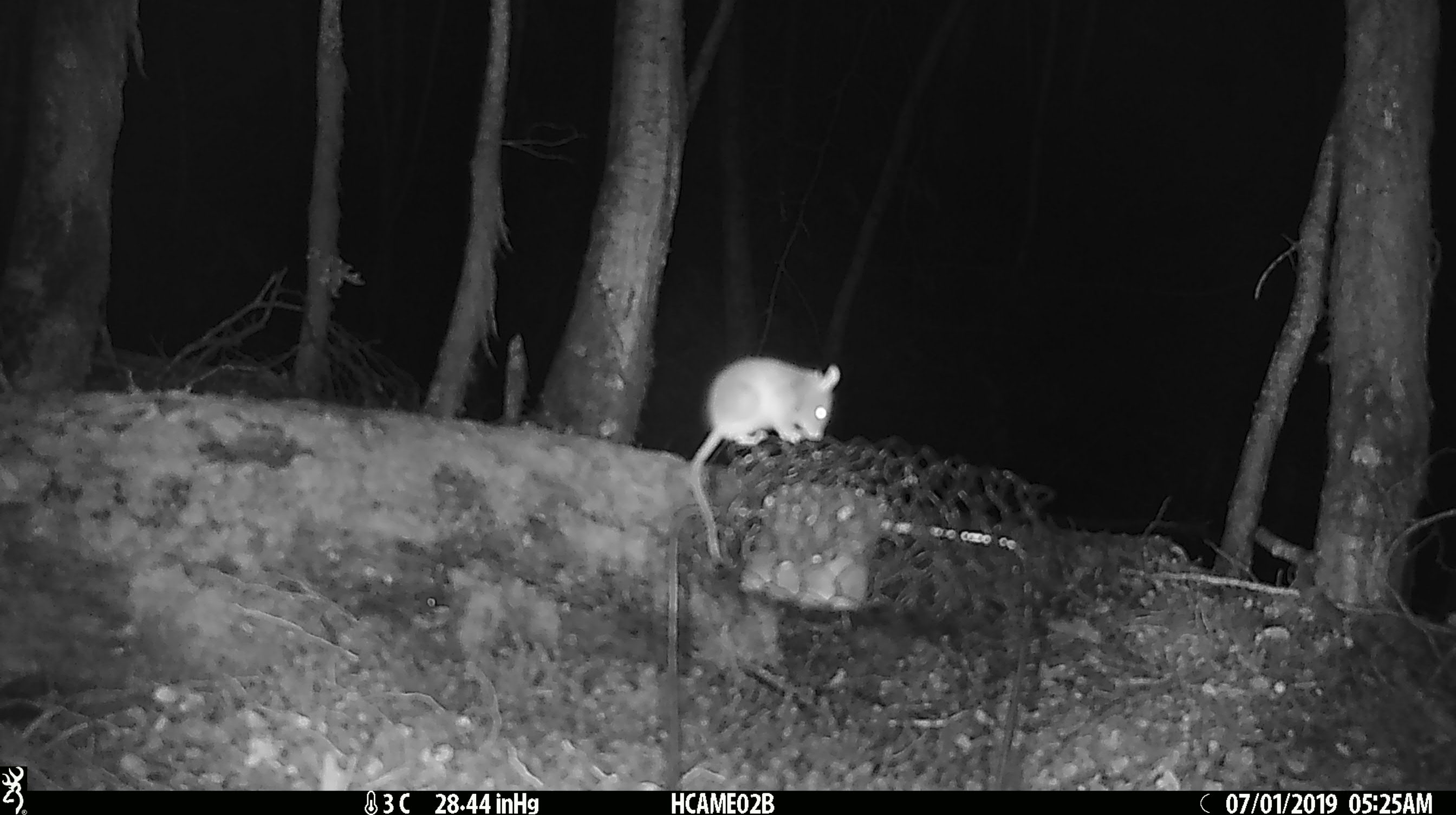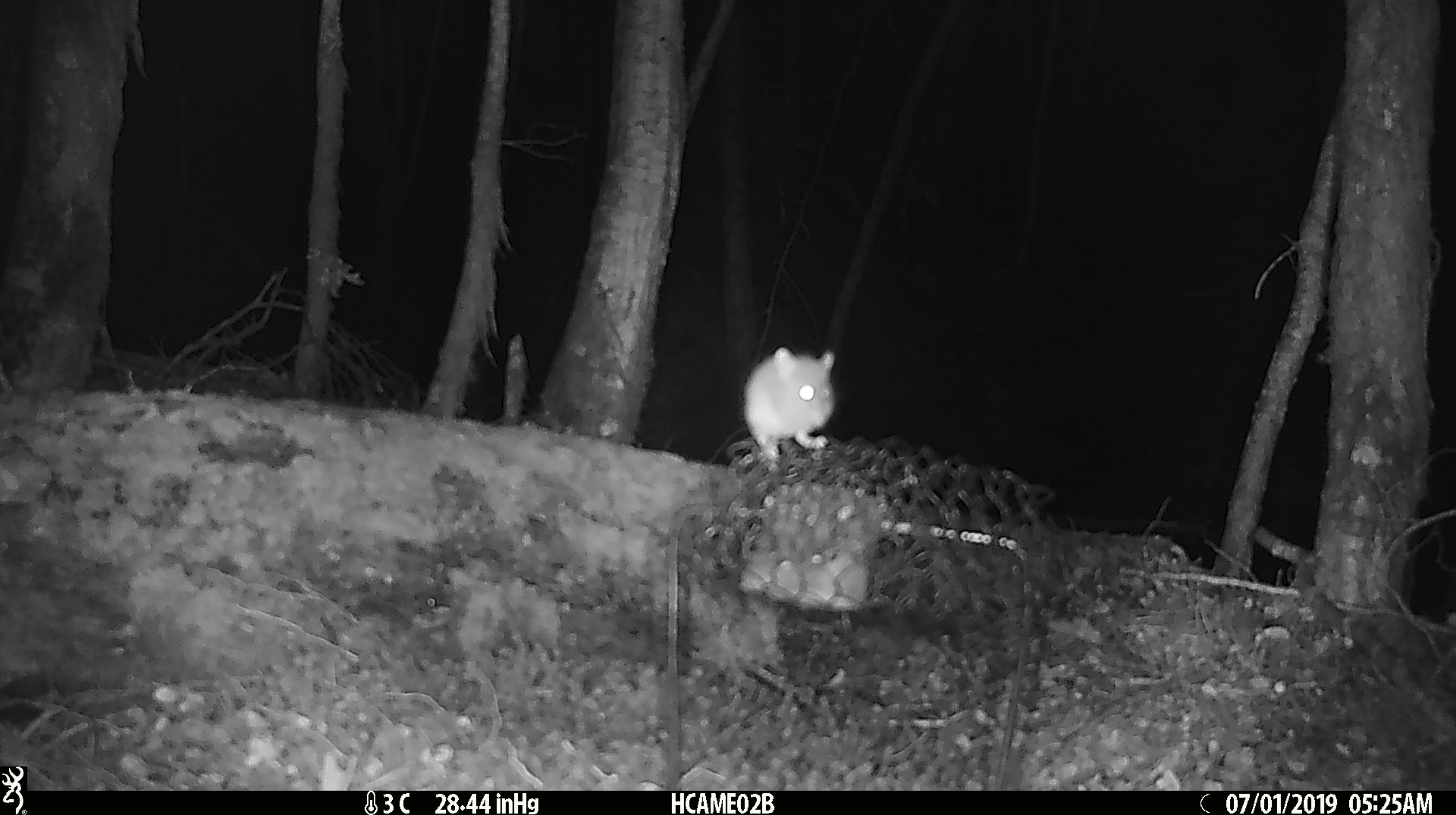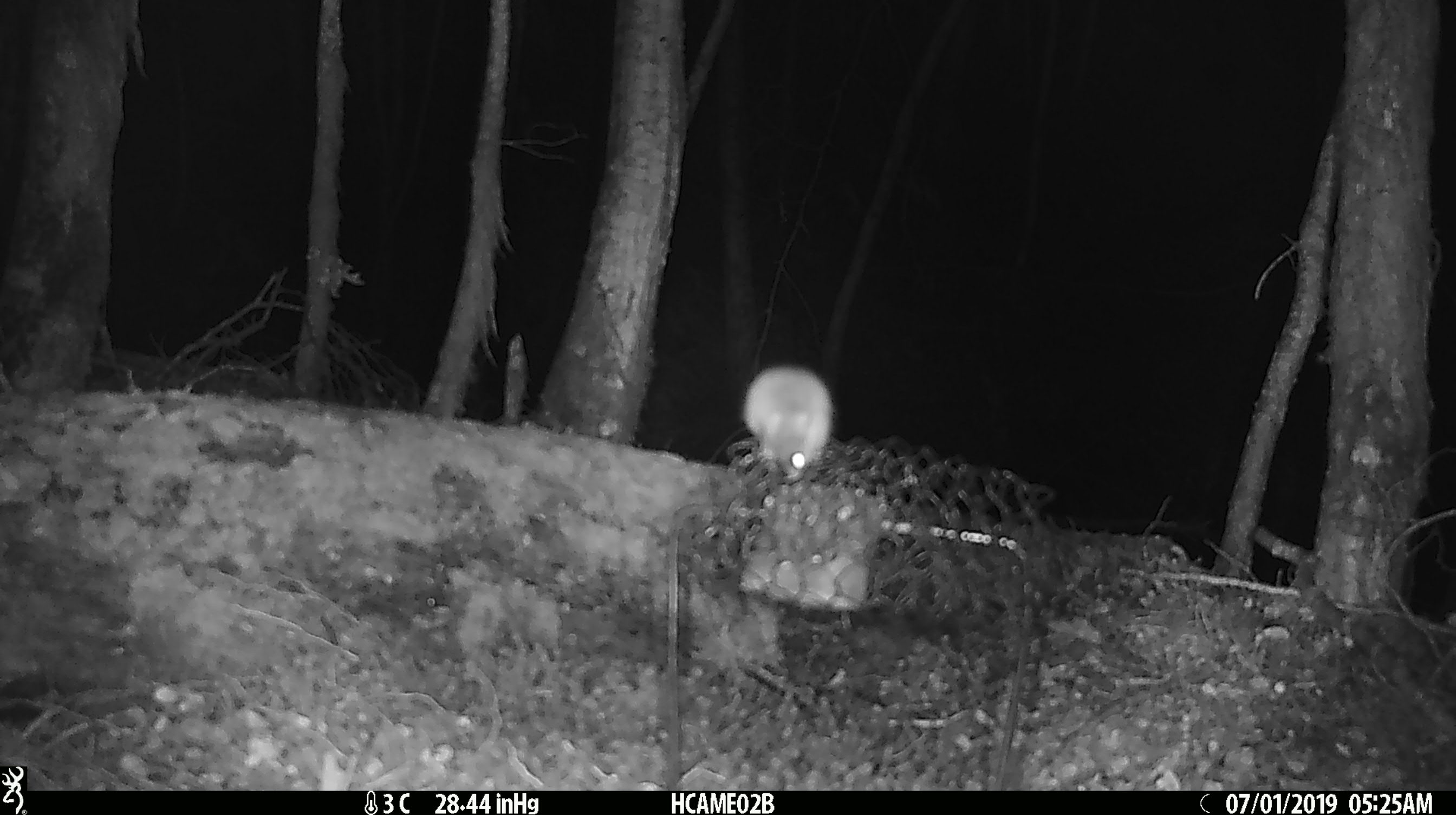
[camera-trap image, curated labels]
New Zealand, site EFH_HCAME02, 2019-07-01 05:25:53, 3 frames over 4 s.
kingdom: Animalia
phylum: Chordata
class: Mammalia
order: Rodentia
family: Muridae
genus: Mus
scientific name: Mus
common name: mouse